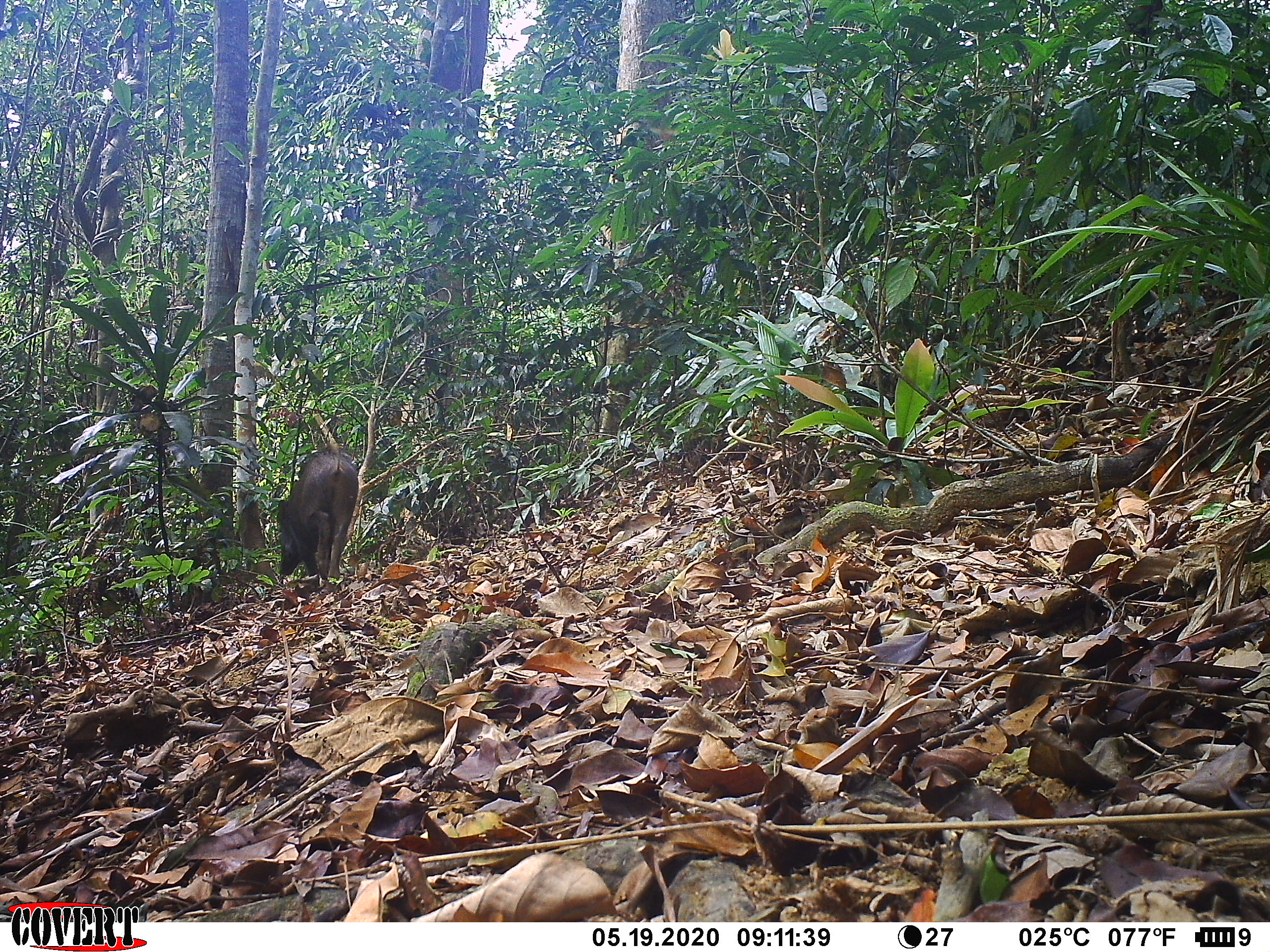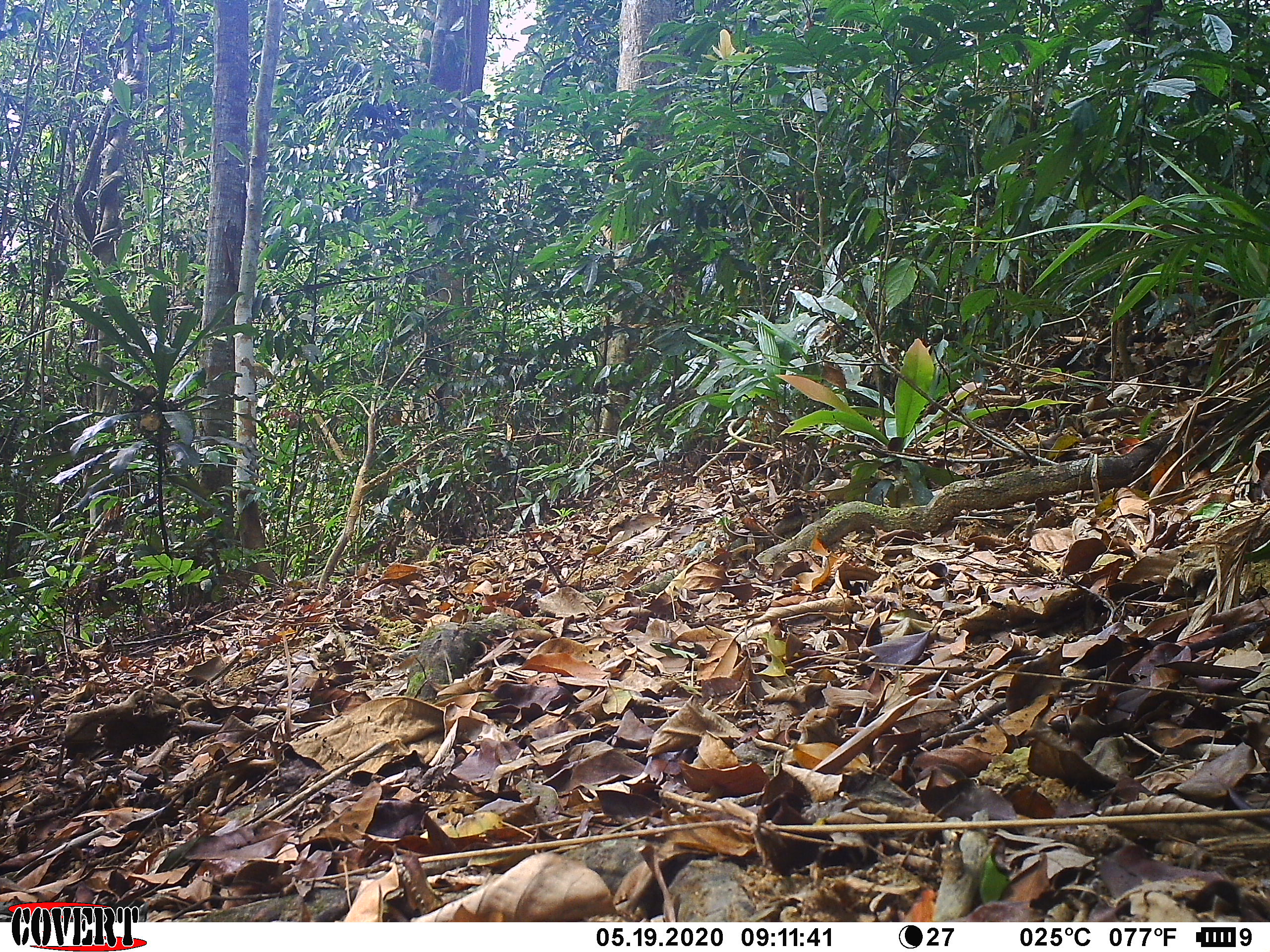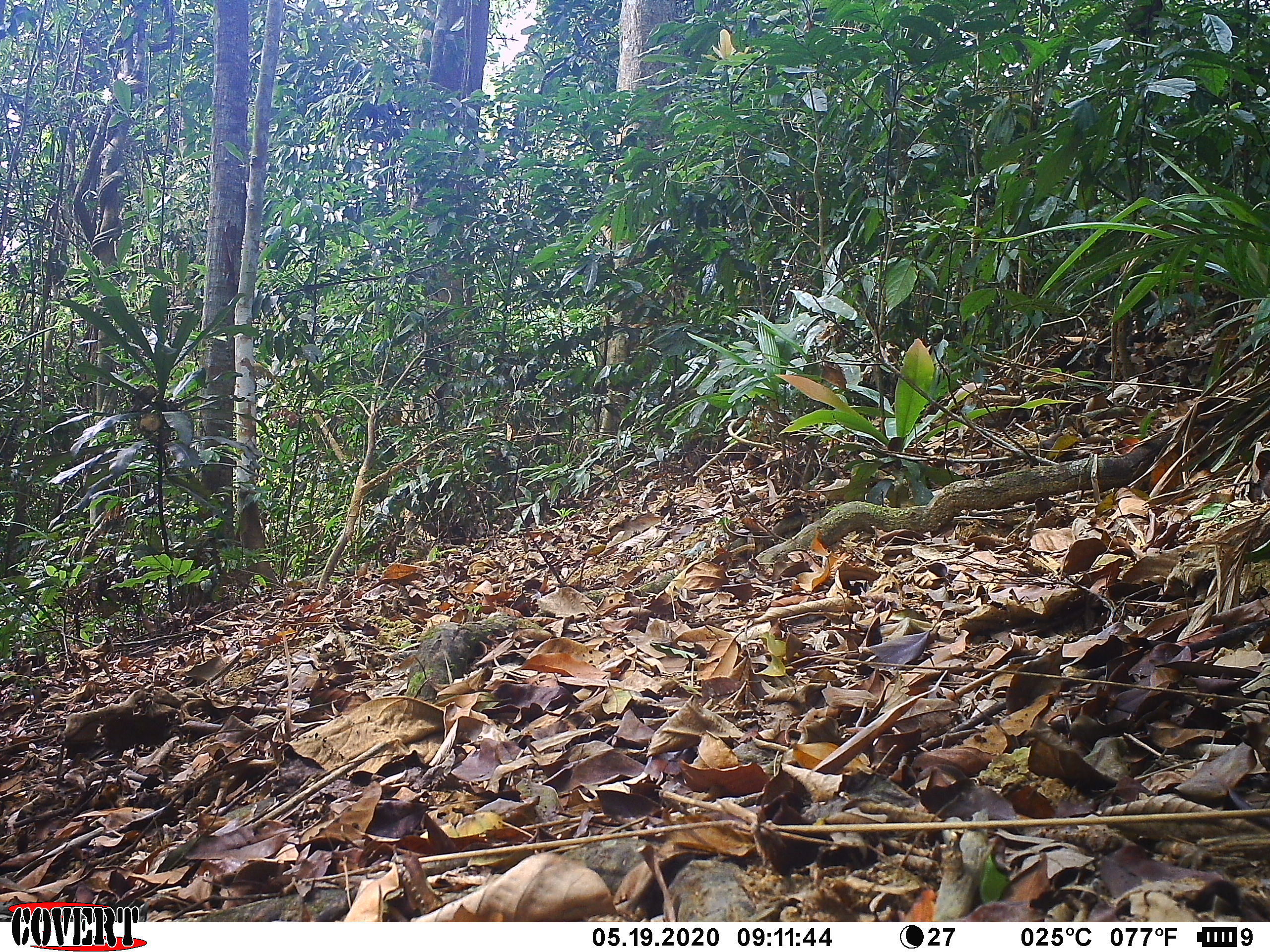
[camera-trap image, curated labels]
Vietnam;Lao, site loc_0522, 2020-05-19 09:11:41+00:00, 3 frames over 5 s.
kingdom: Animalia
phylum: Chordata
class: Mammalia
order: Artiodactyla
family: Suidae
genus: Sus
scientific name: Sus scrofa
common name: eurasian wild pig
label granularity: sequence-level